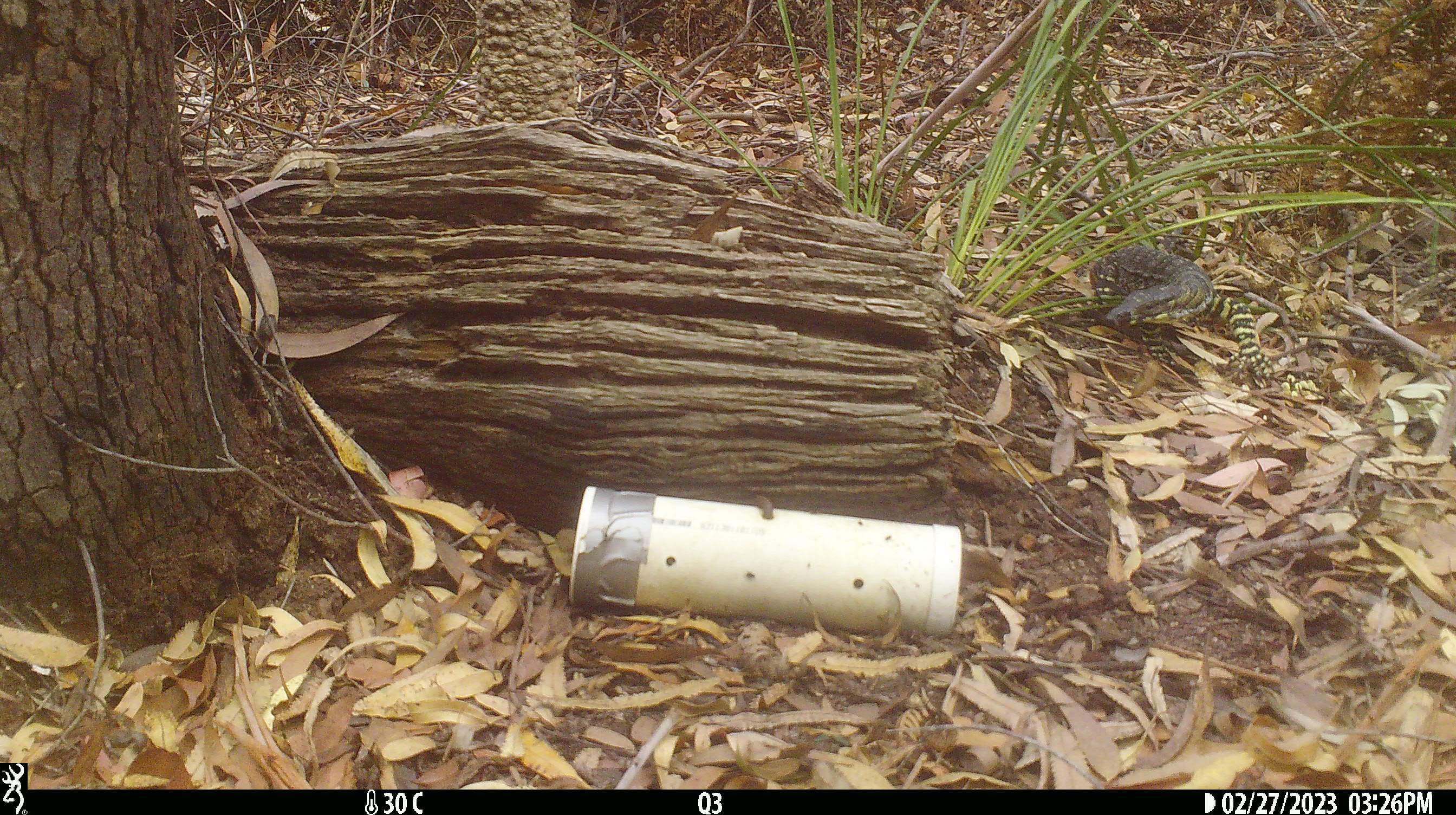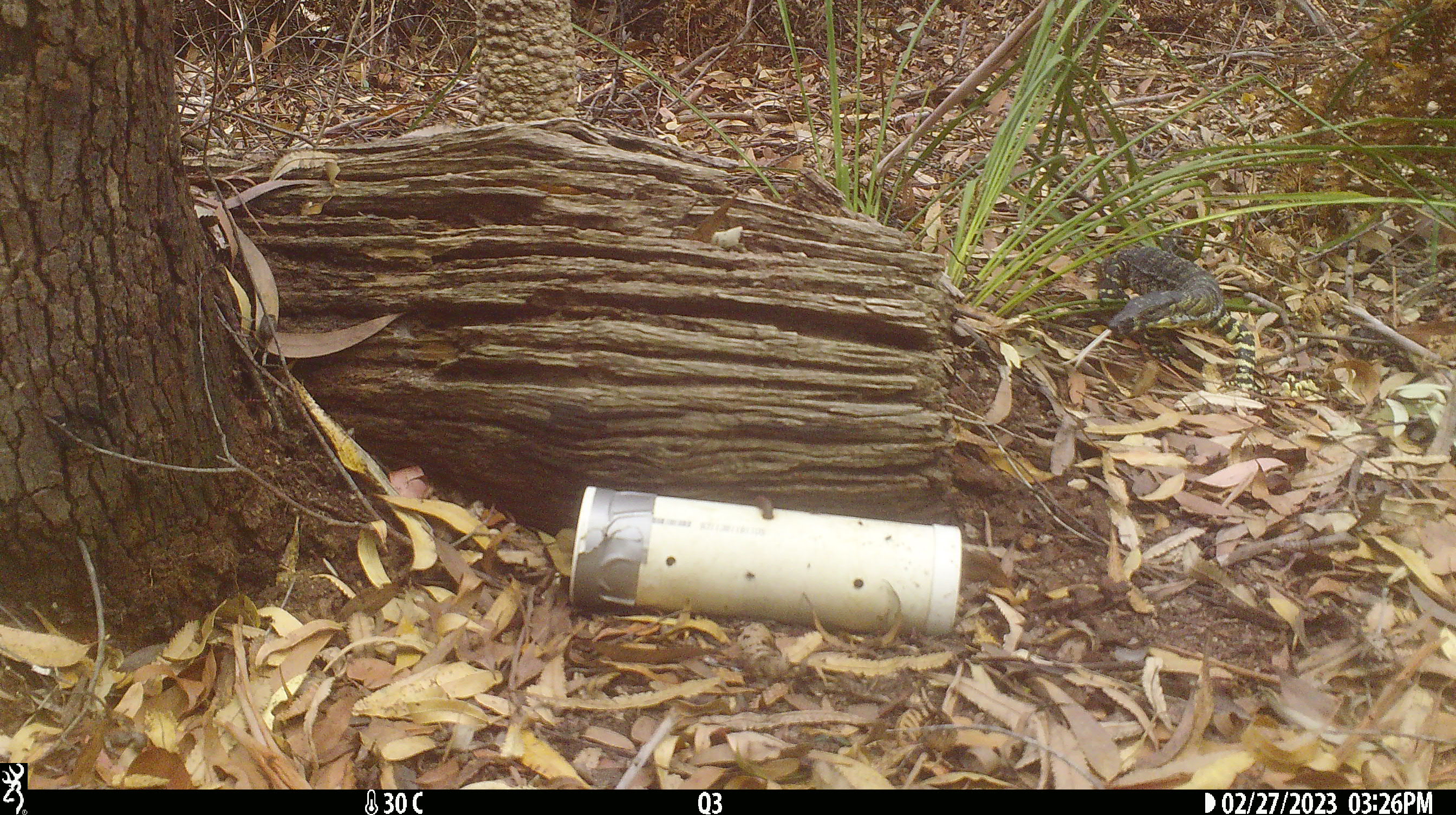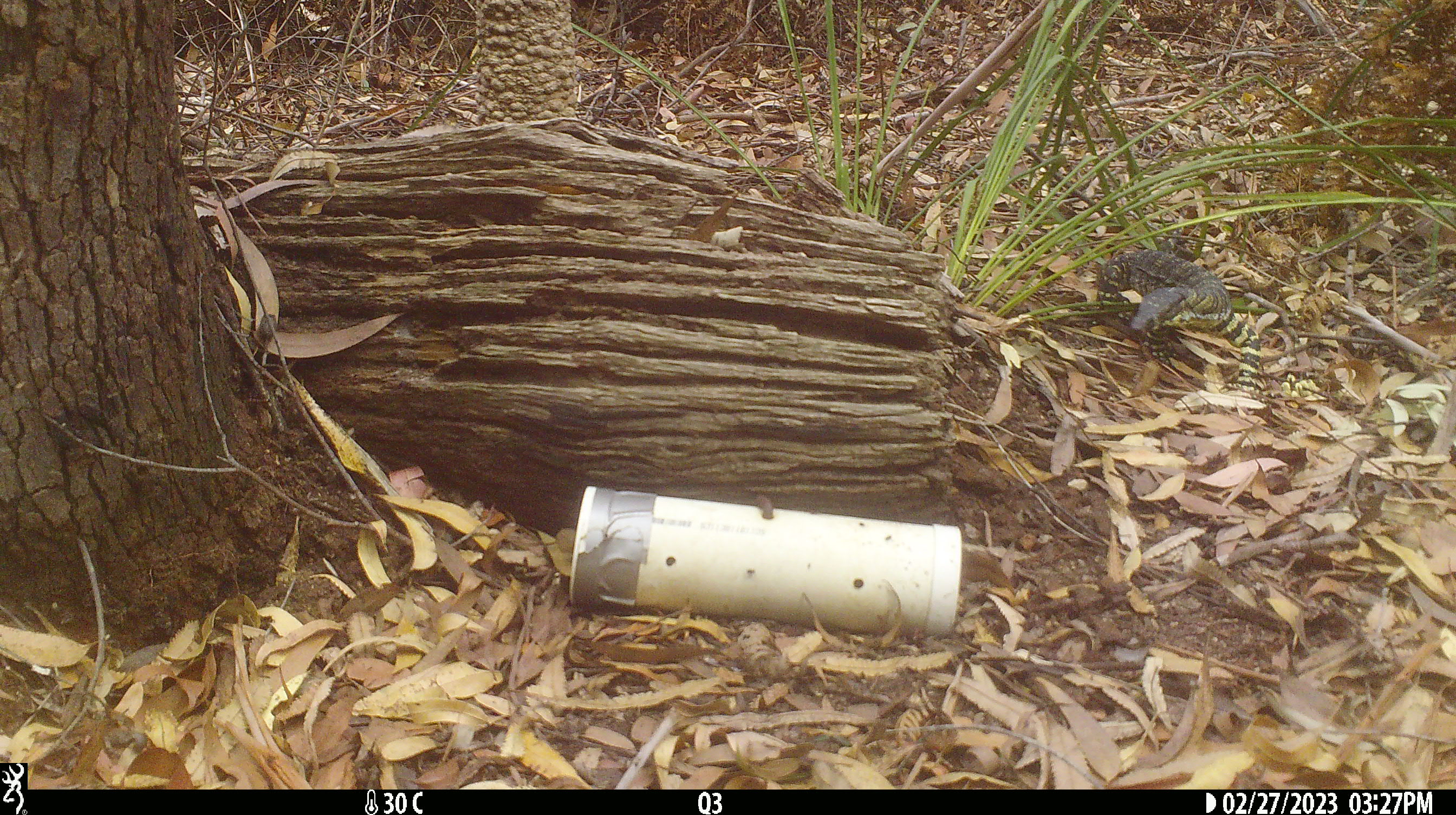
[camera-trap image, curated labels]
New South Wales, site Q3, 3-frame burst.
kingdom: Animalia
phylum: Chordata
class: Reptilia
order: Squamata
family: Varanidae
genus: Varanus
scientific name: Varanus varius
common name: lace monitor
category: goanna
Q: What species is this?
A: Goanna (lace monitor) (Varanus varius).